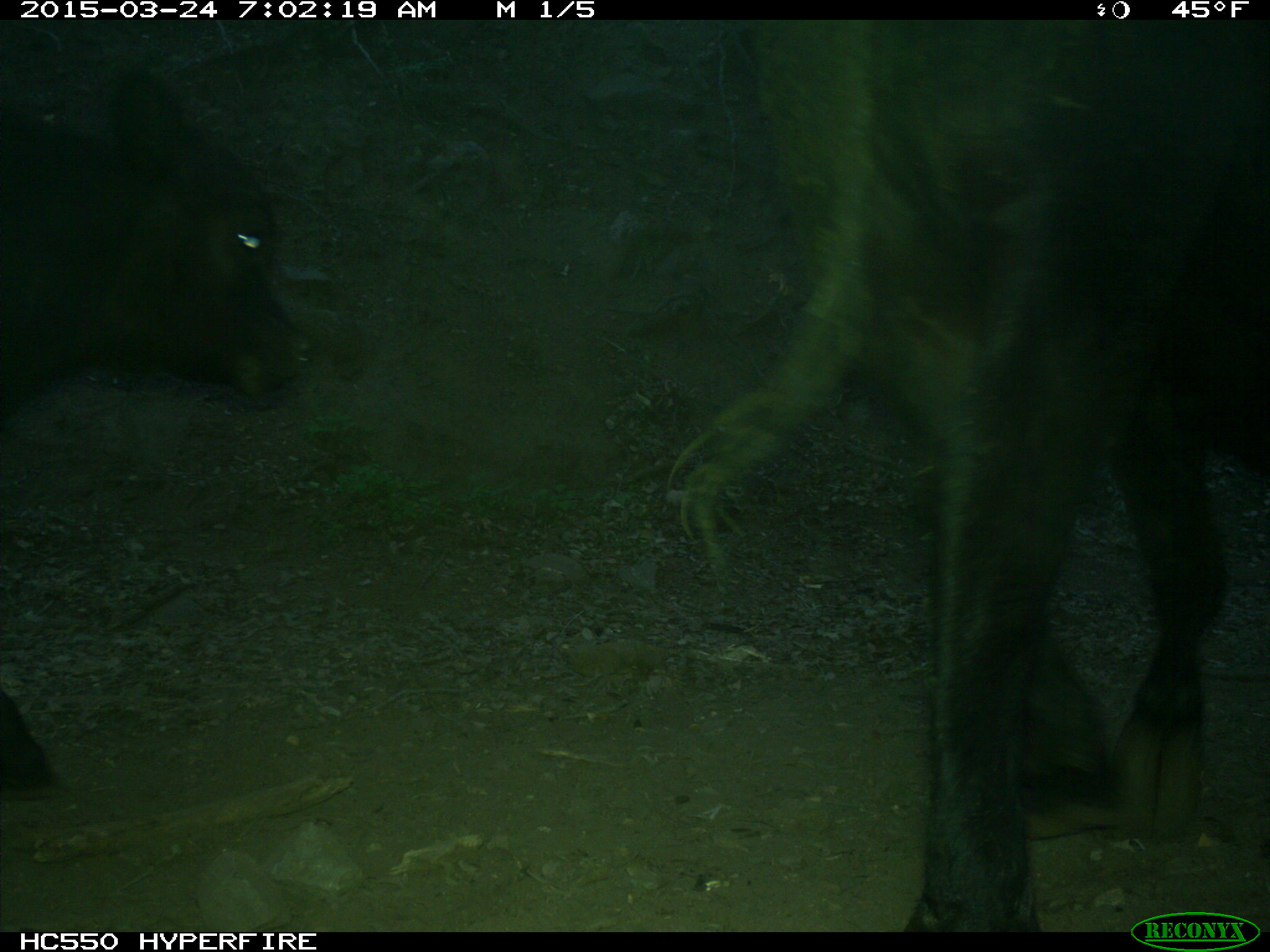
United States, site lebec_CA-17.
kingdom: Animalia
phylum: Chordata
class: Mammalia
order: Artiodactyla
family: Bovidae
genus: Bos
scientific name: Bos taurus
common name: domestic cow